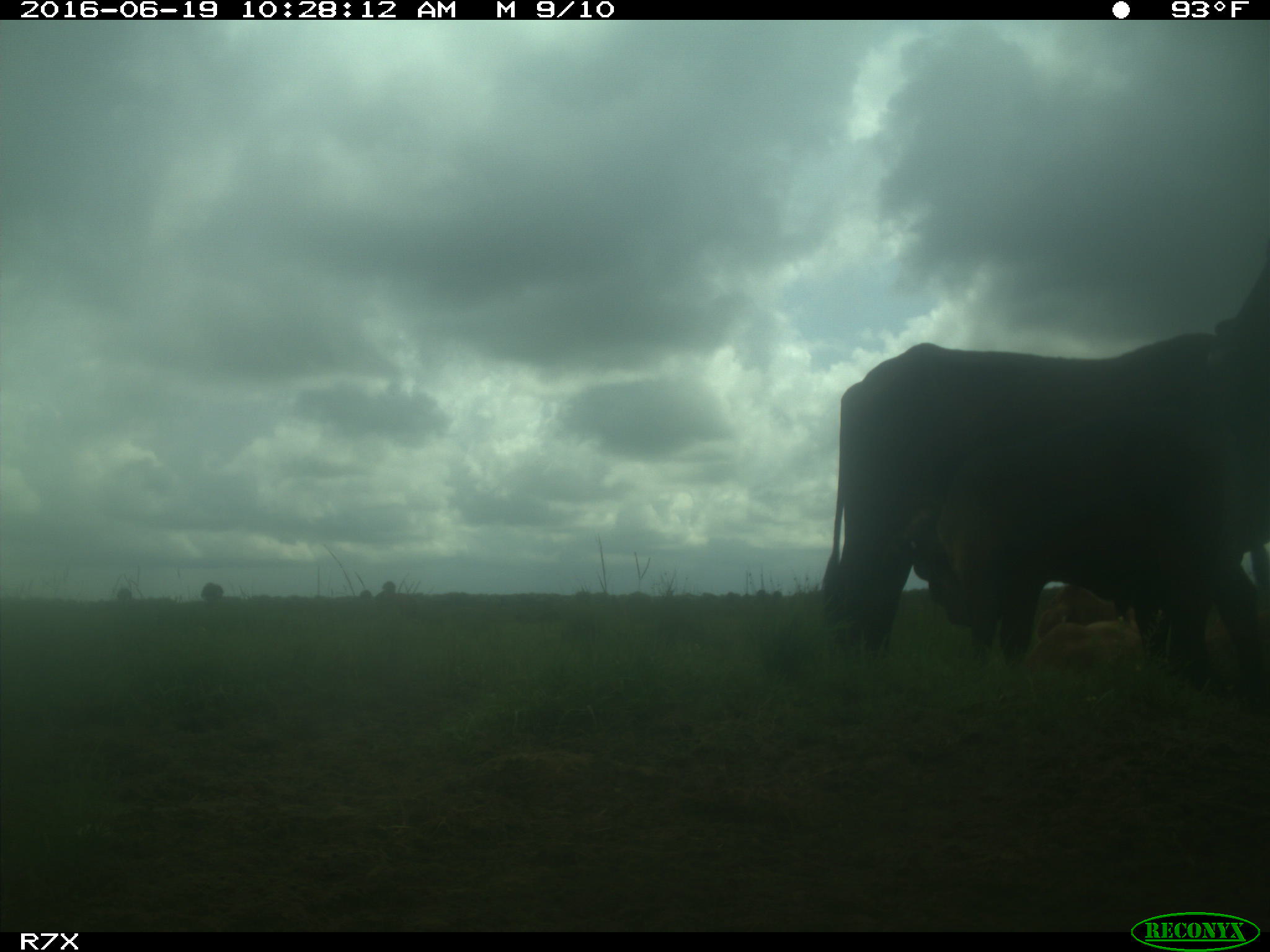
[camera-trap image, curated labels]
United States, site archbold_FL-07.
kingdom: Animalia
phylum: Chordata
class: Mammalia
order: Artiodactyla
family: Bovidae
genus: Bos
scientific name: Bos taurus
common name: domestic cow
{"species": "Bos taurus (domestic cow)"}